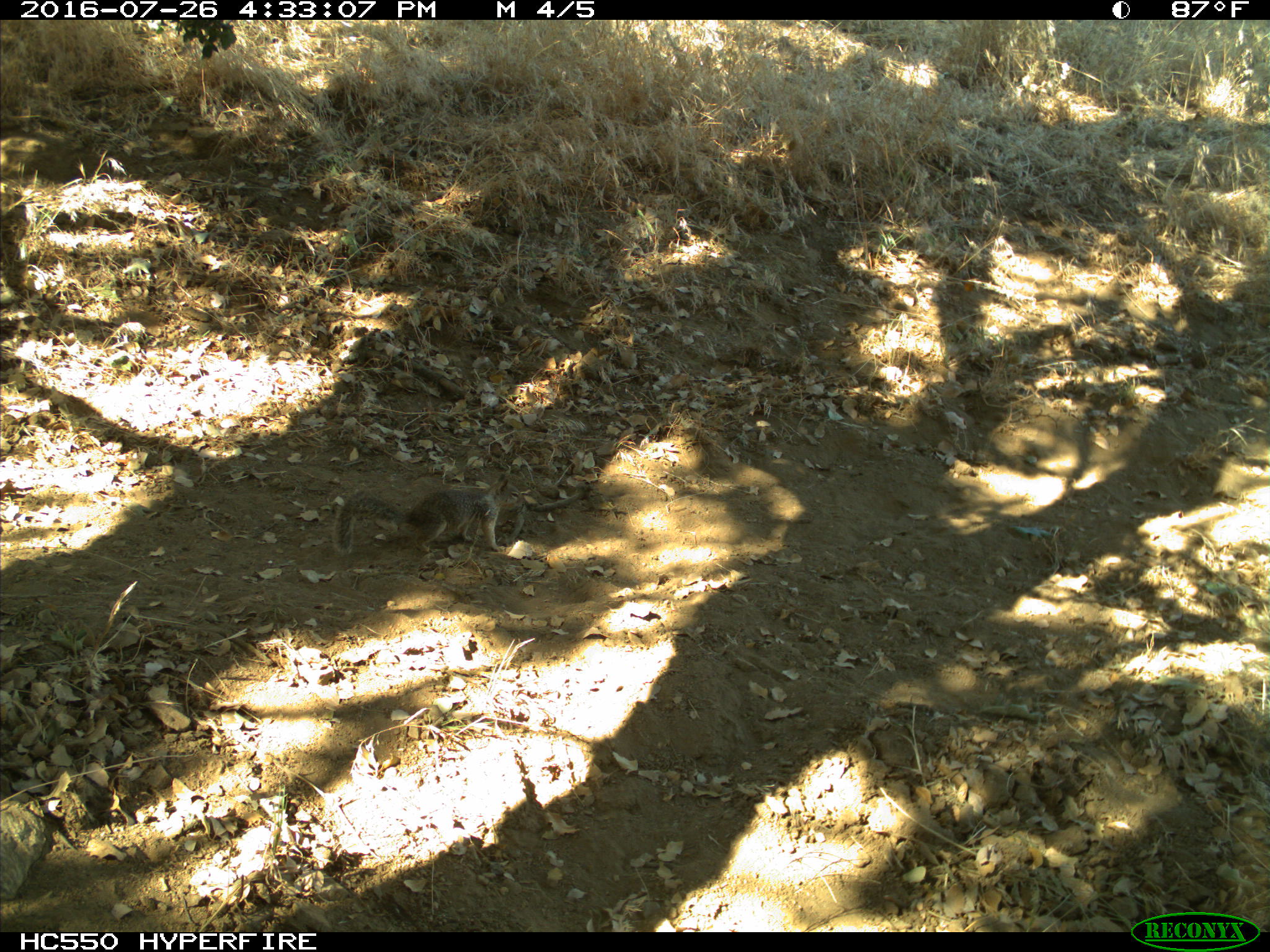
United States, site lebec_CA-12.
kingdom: Animalia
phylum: Chordata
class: Mammalia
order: Rodentia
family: Sciuridae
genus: Otospermophilus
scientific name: Otospermophilus beecheyi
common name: california ground squirrel